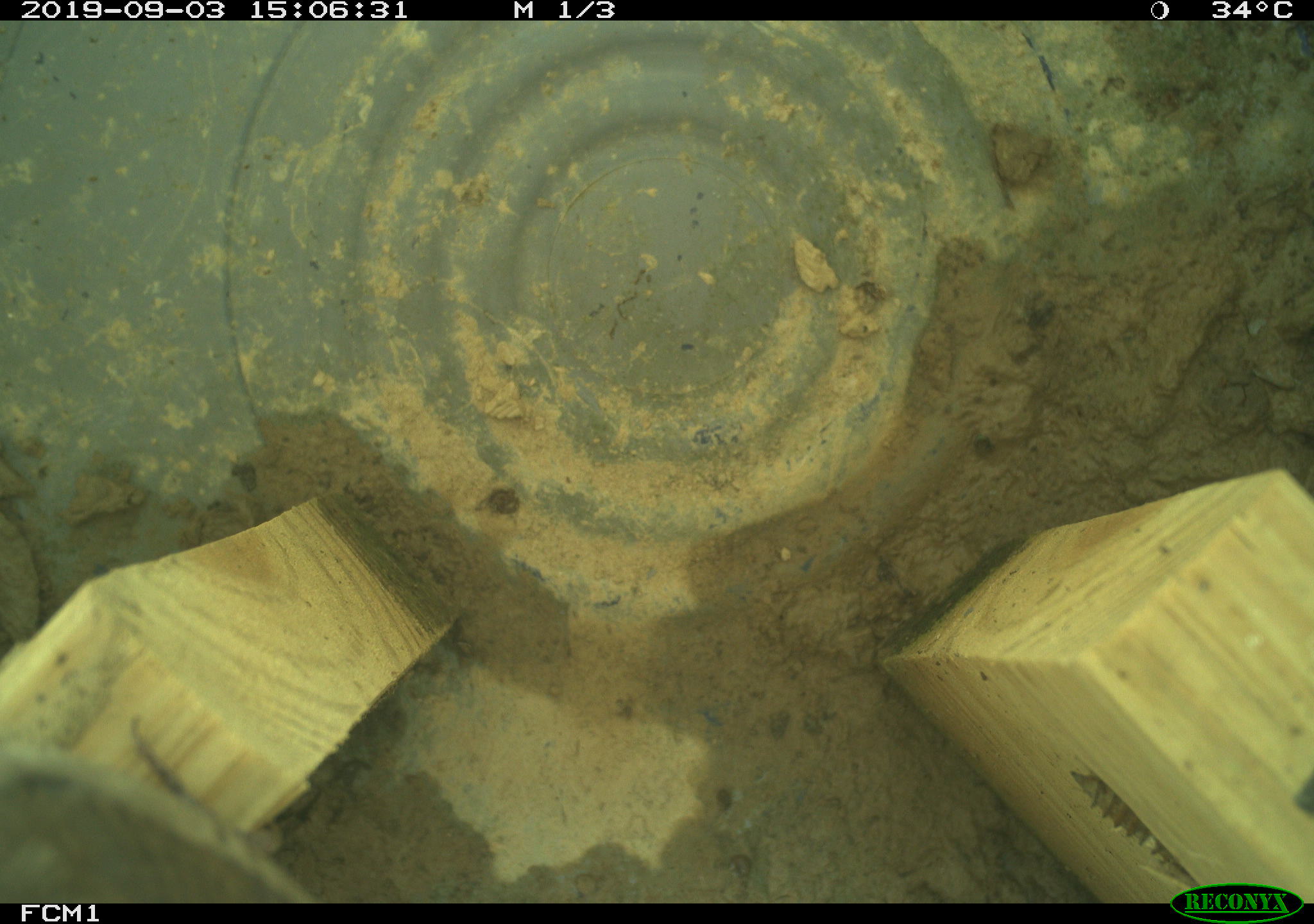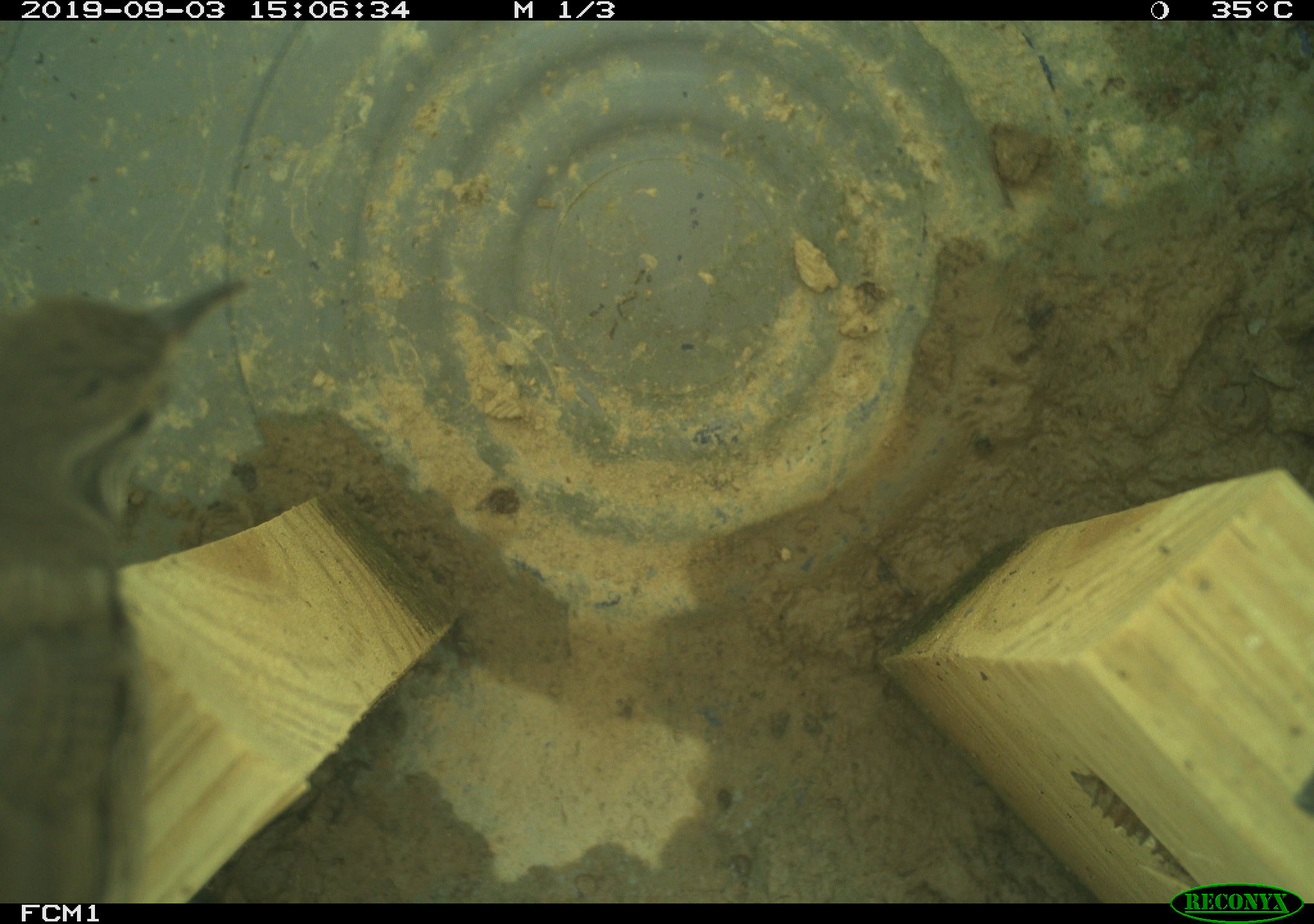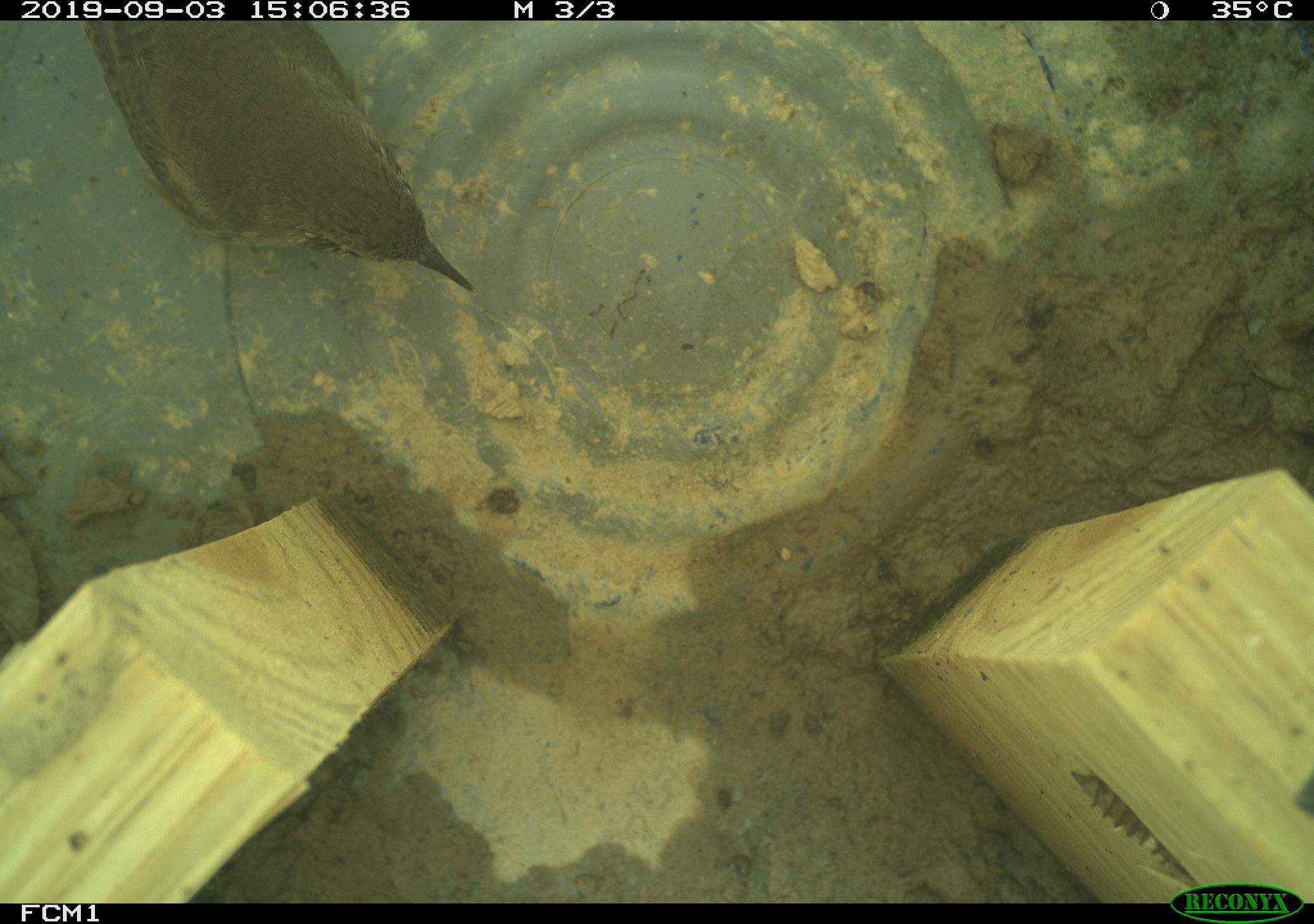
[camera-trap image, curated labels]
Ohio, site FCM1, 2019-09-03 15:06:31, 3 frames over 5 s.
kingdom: Animalia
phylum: Chordata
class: Aves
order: Passeriformes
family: Troglodytidae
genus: Troglodytes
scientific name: Troglodytes aedon aedon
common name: northern house wren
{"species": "northern house wren (Troglodytes aedon aedon)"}